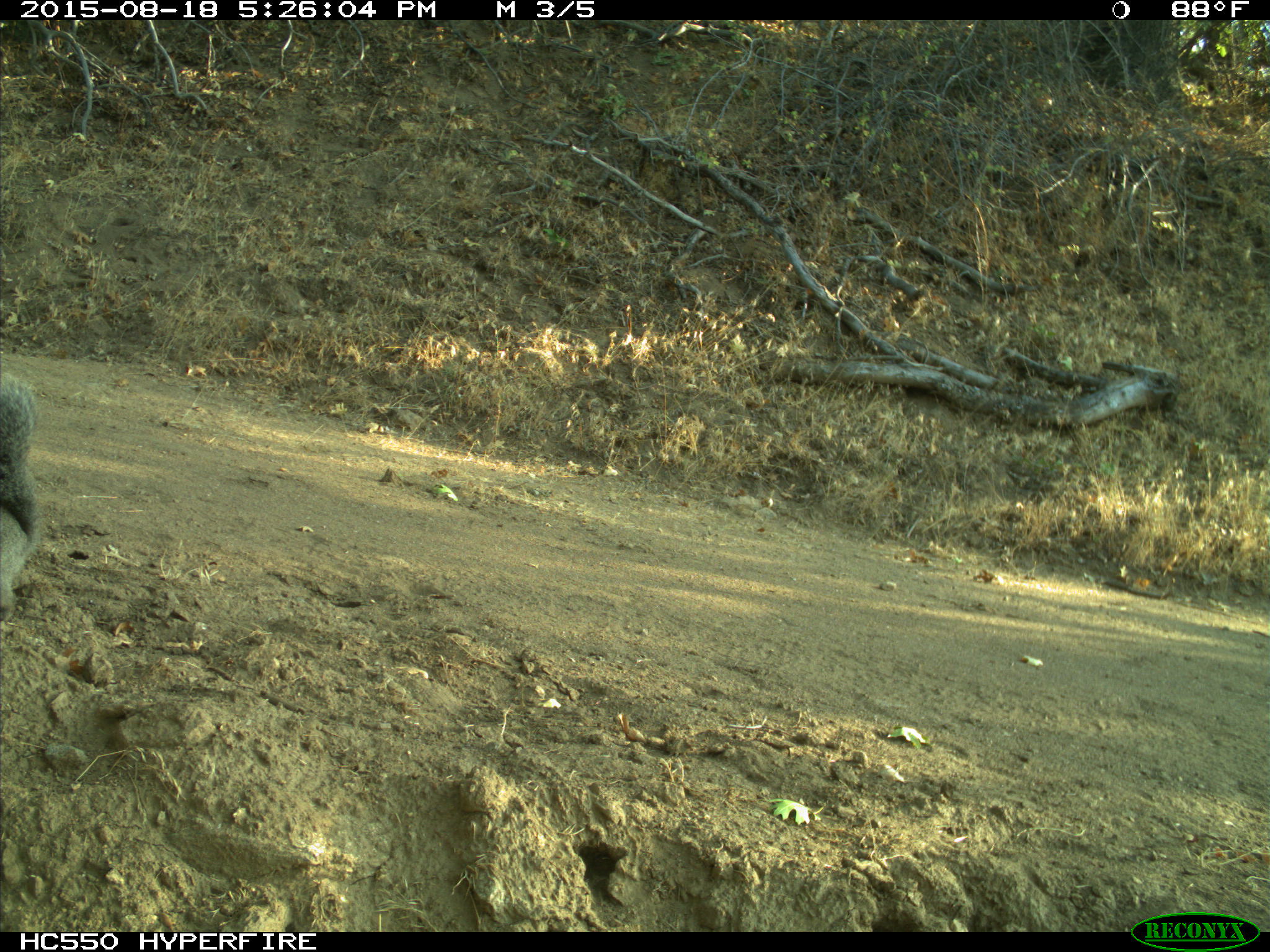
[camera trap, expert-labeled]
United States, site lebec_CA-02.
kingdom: Animalia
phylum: Chordata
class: Mammalia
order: Rodentia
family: Sciuridae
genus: Sciurus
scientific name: Sciurus carolinensis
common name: eastern gray squirrel